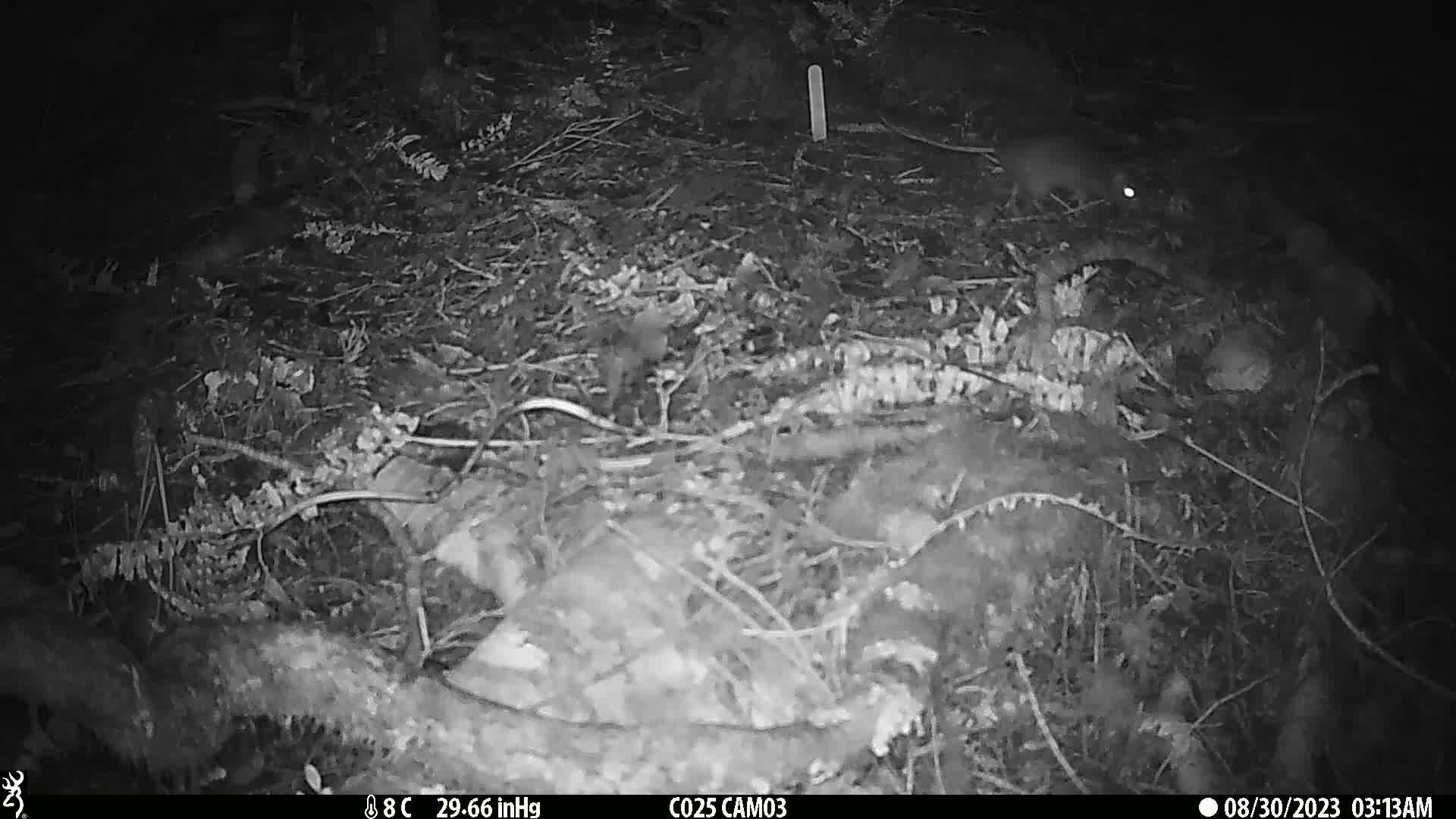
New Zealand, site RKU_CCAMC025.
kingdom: Animalia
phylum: Chordata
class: Mammalia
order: Rodentia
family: Muridae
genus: Rattus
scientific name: Rattus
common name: rat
Rat (Rattus).